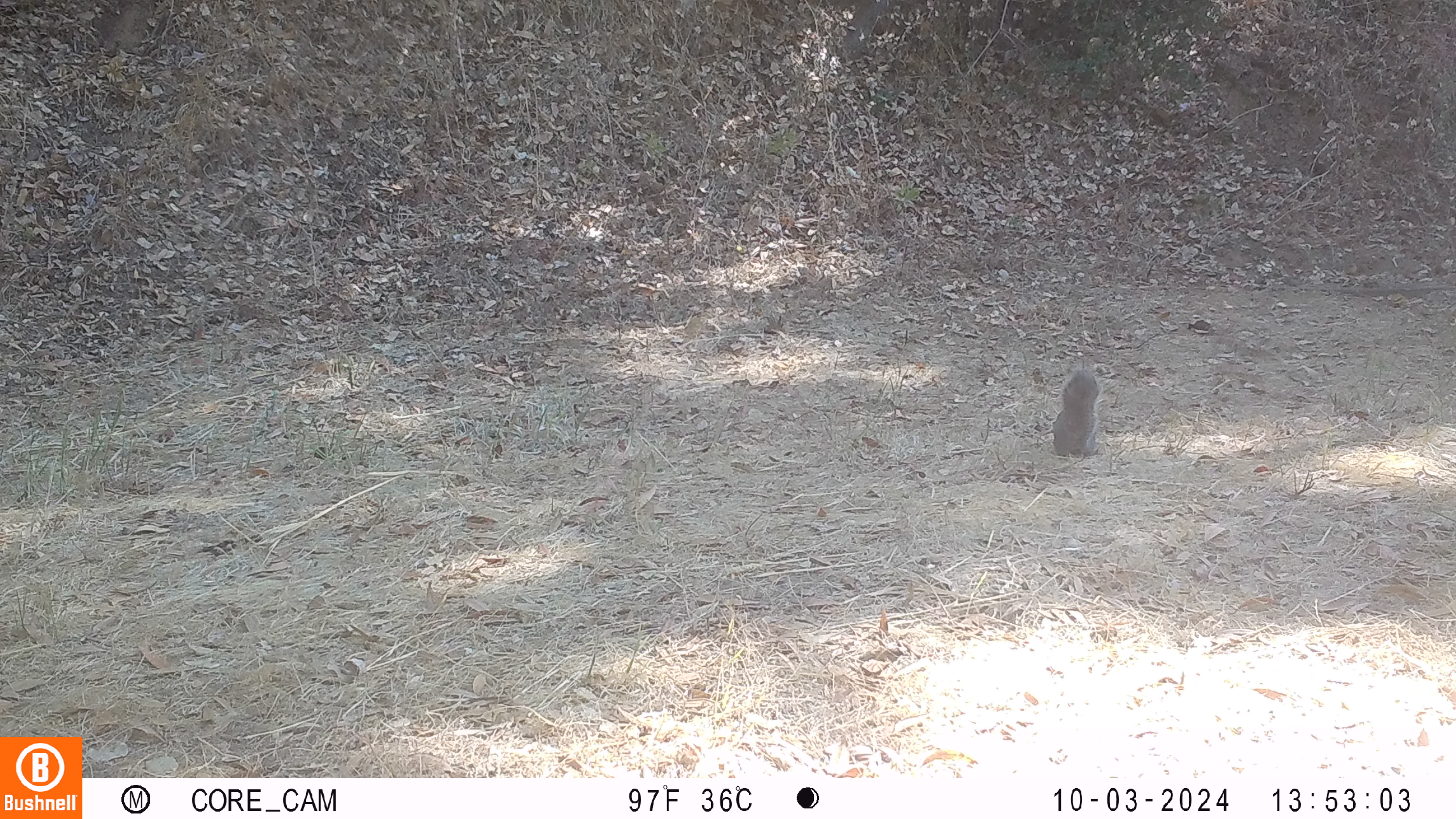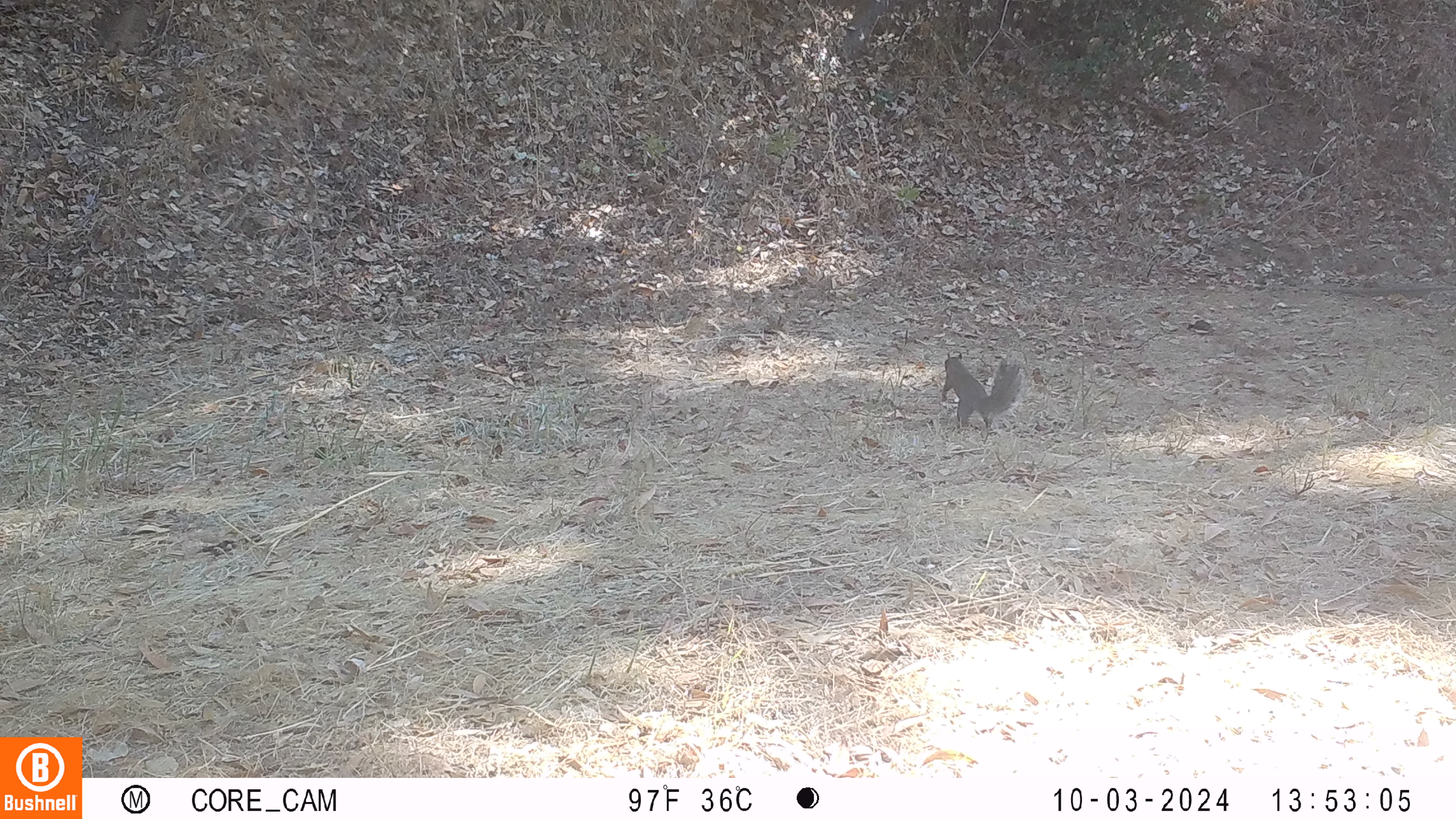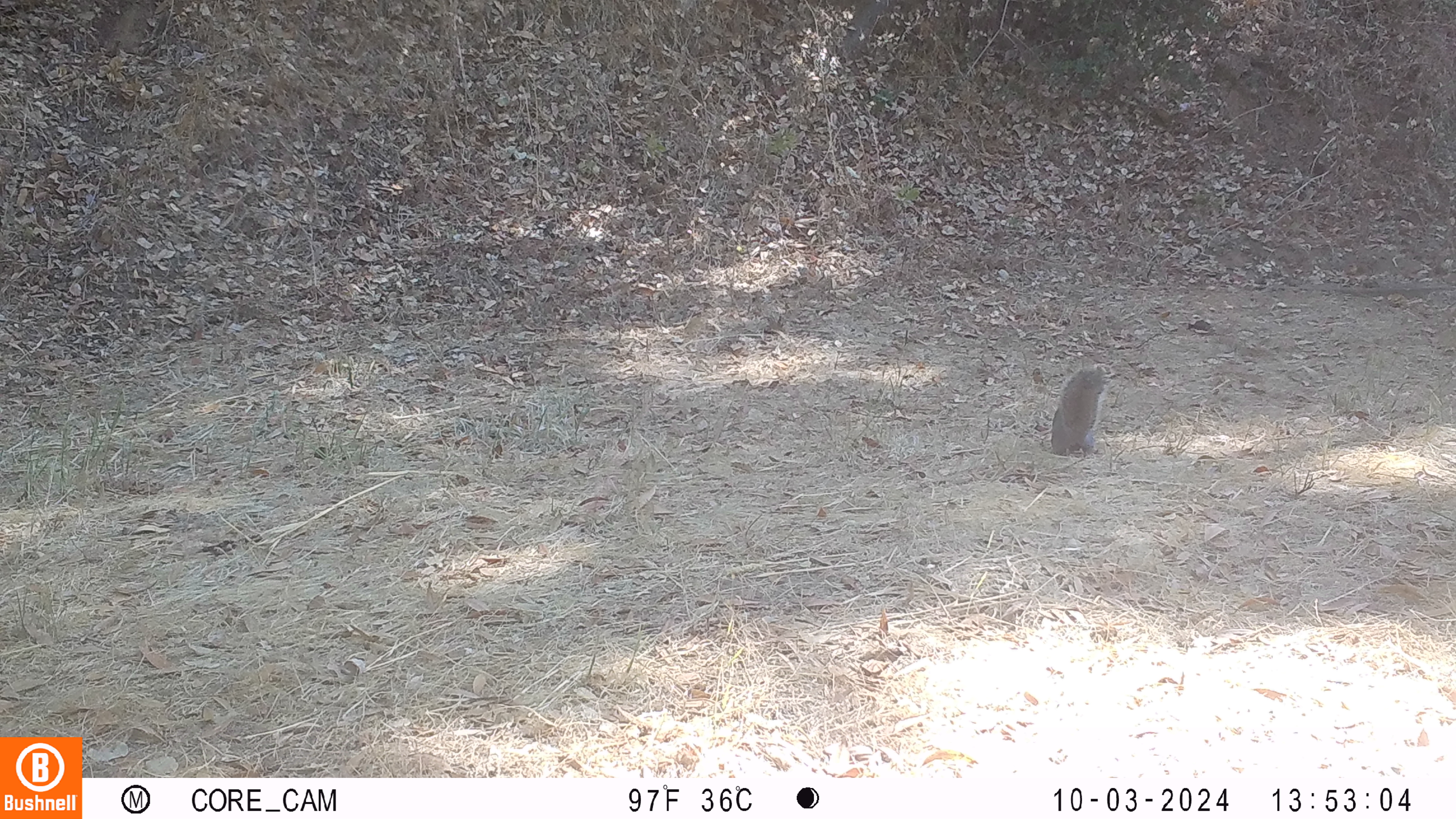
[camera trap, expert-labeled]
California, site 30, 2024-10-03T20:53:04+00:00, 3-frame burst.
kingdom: Animalia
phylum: Chordata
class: Mammalia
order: Rodentia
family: Sciuridae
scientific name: Sciuridae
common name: squirrel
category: unknown squirrel